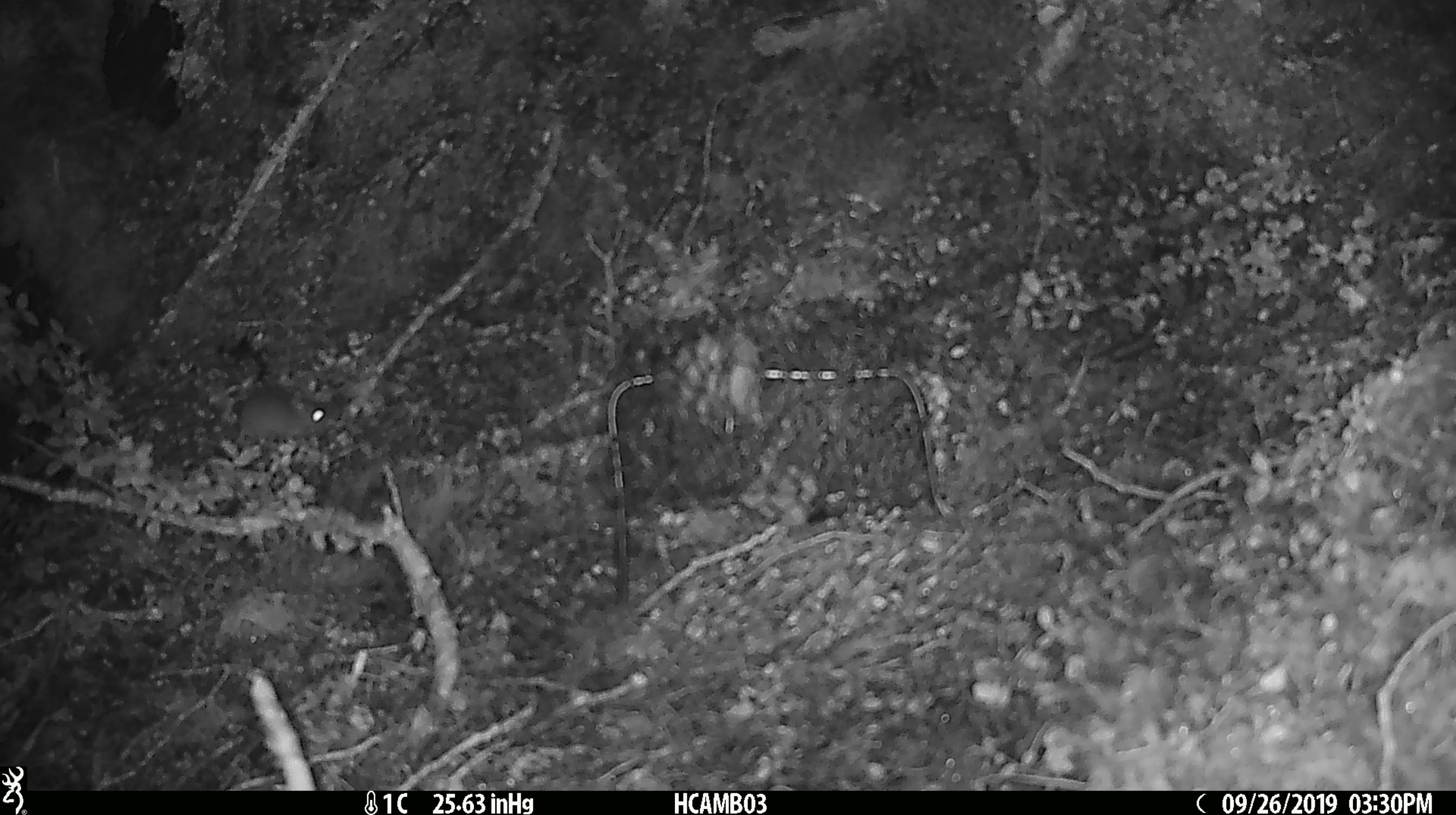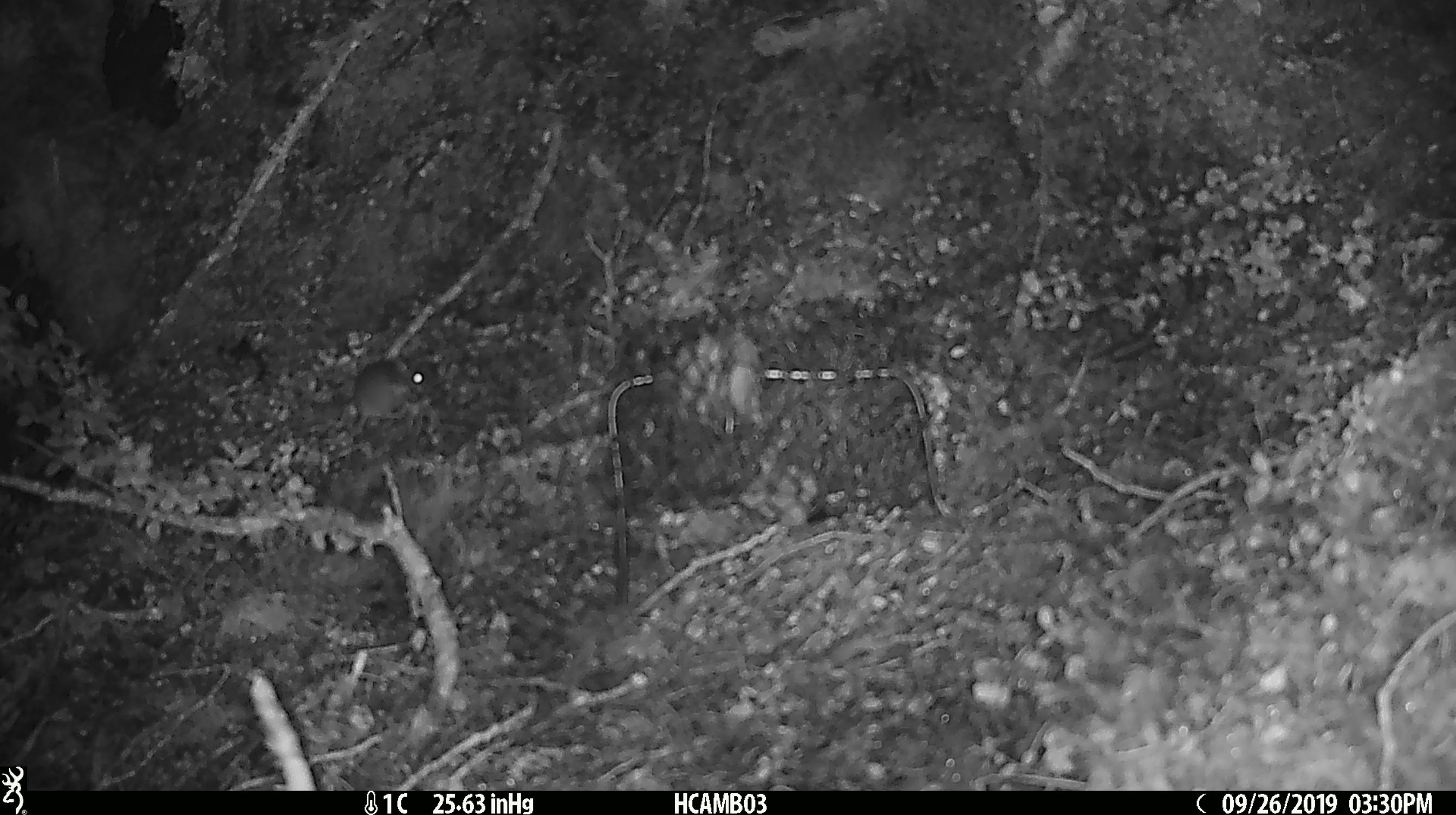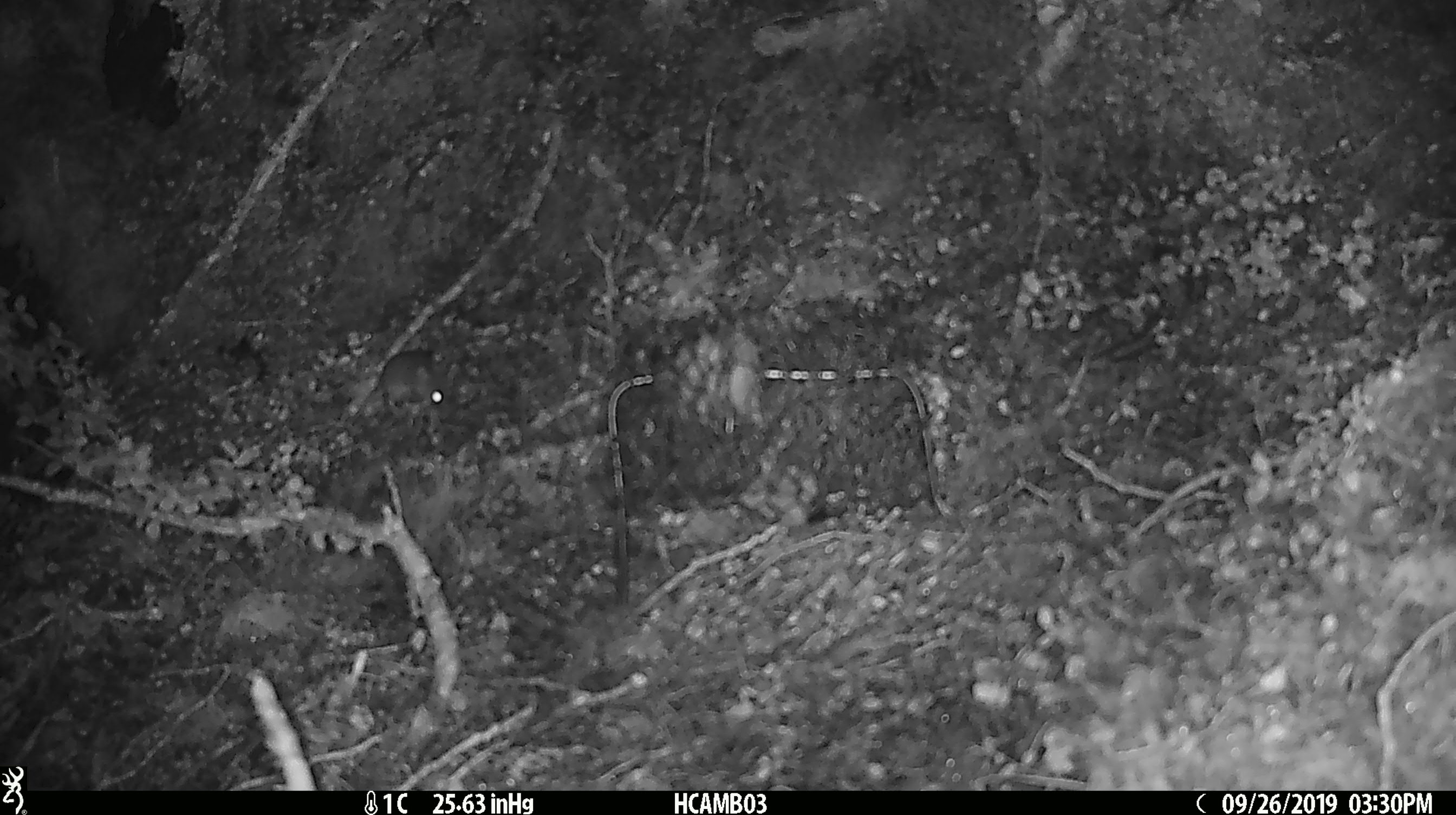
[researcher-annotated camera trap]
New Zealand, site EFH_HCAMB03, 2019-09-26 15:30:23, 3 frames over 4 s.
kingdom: Animalia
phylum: Chordata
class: Mammalia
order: Rodentia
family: Muridae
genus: Mus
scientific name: Mus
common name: mouse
Mouse (Mus).